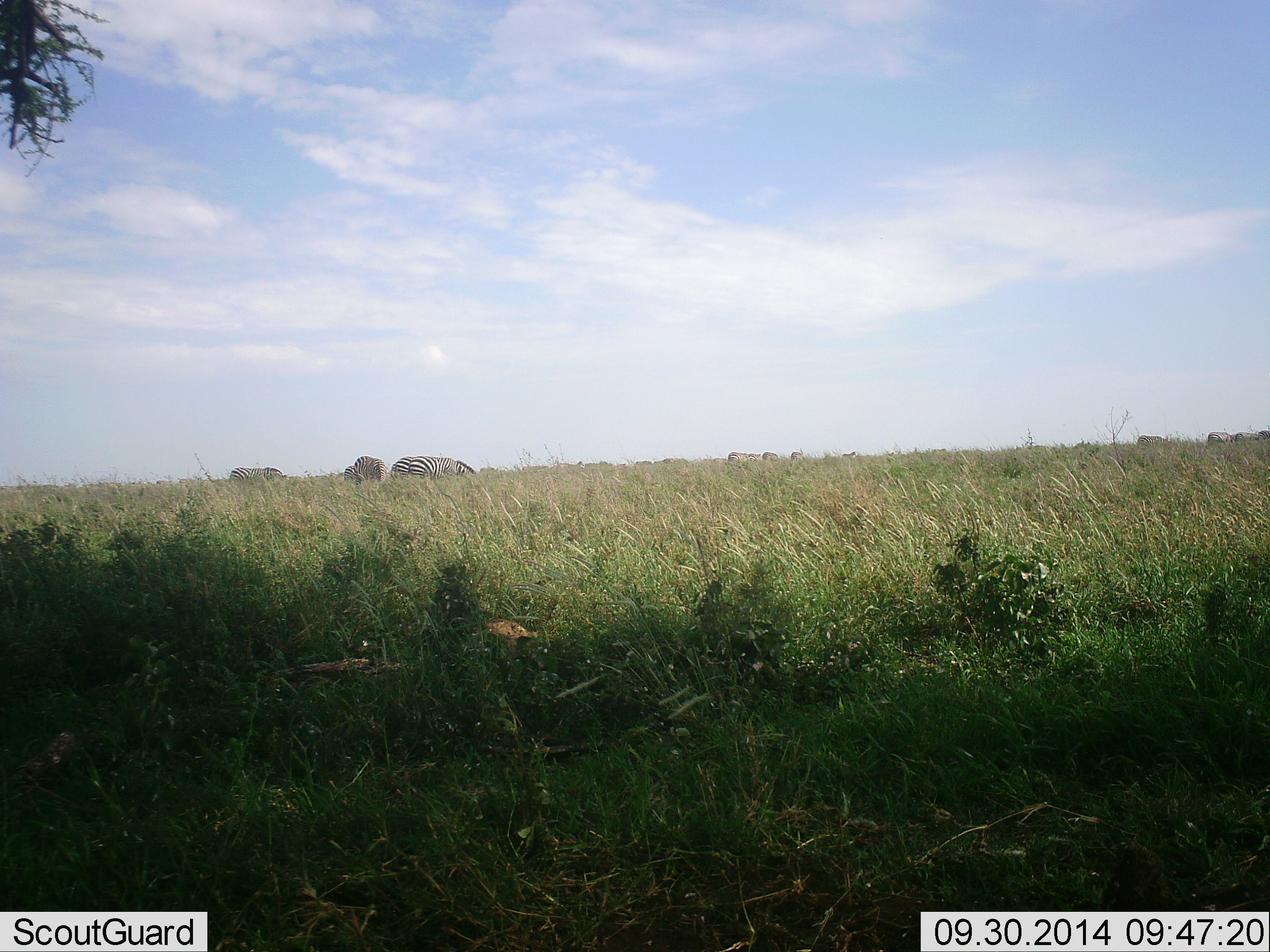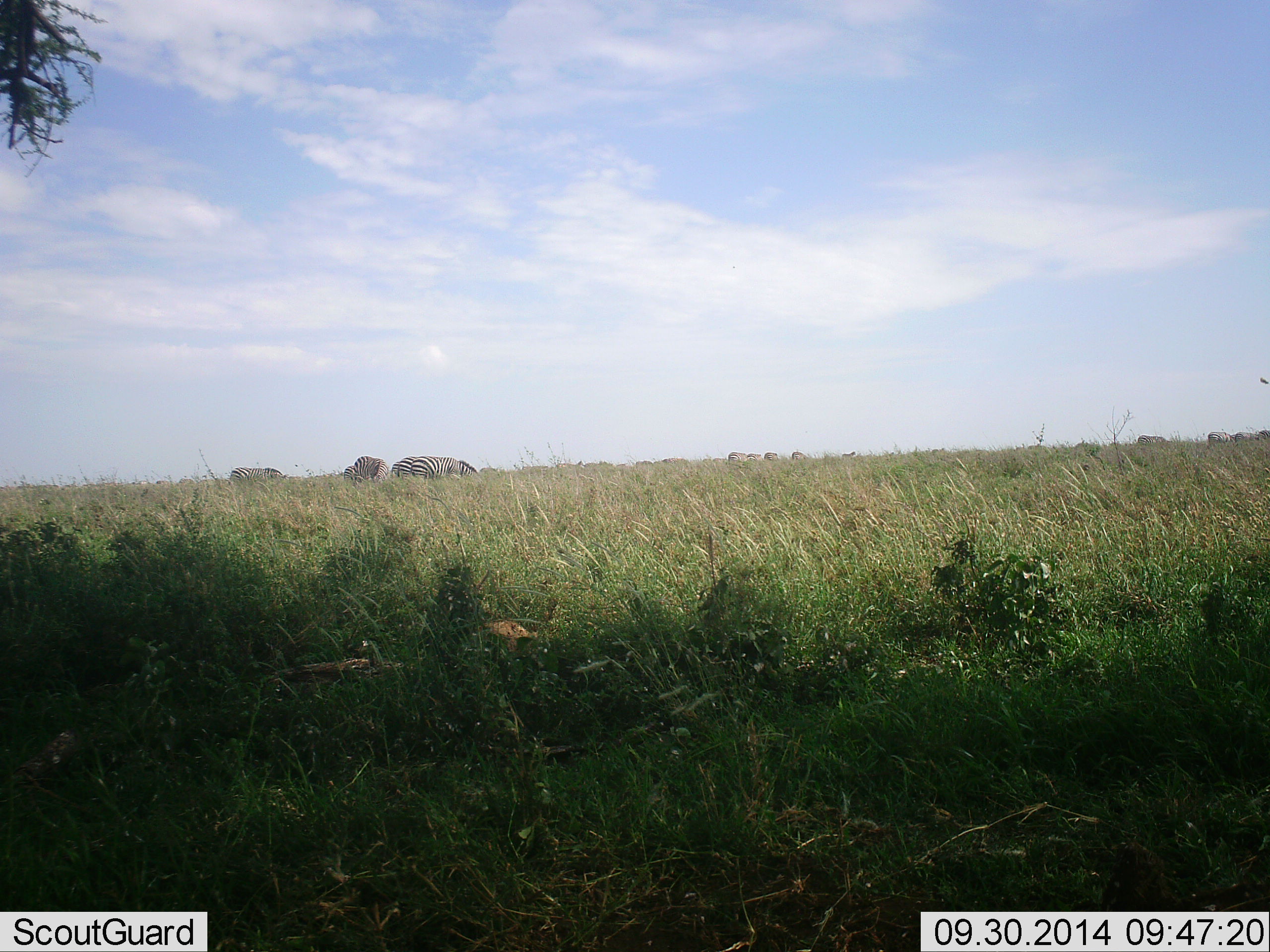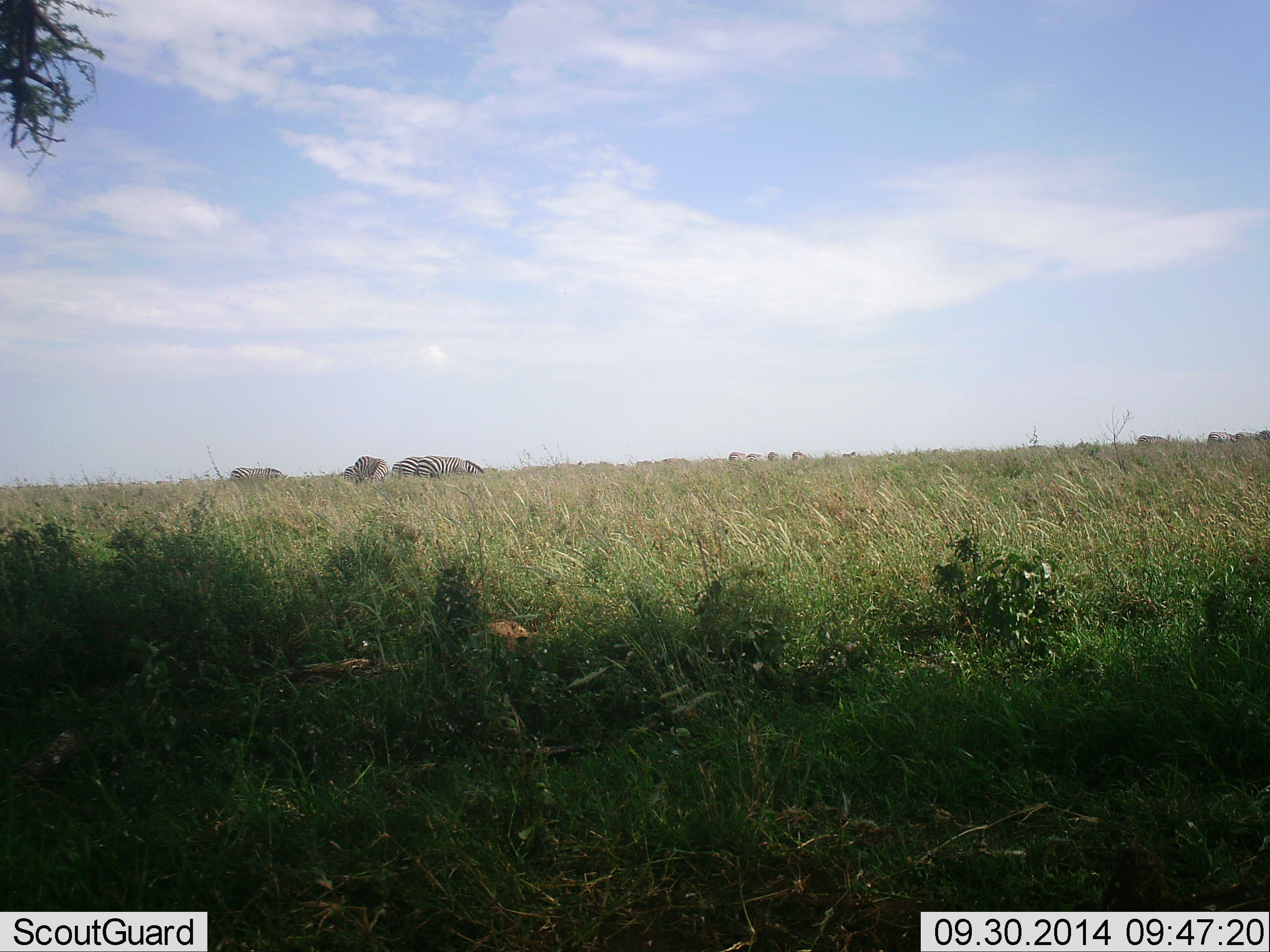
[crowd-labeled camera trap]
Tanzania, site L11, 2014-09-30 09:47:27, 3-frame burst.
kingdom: Animalia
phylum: Chordata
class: Mammalia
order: Perissodactyla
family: Equidae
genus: Equus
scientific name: Equus quagga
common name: plains zebra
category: zebra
Zebra (plains zebra) (Equus quagga), count 10. Behavior (volunteer vote fractions): standing 50%, resting 0%, moving 20%, interacting 0%. Young present (vote fraction): 0%. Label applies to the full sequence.